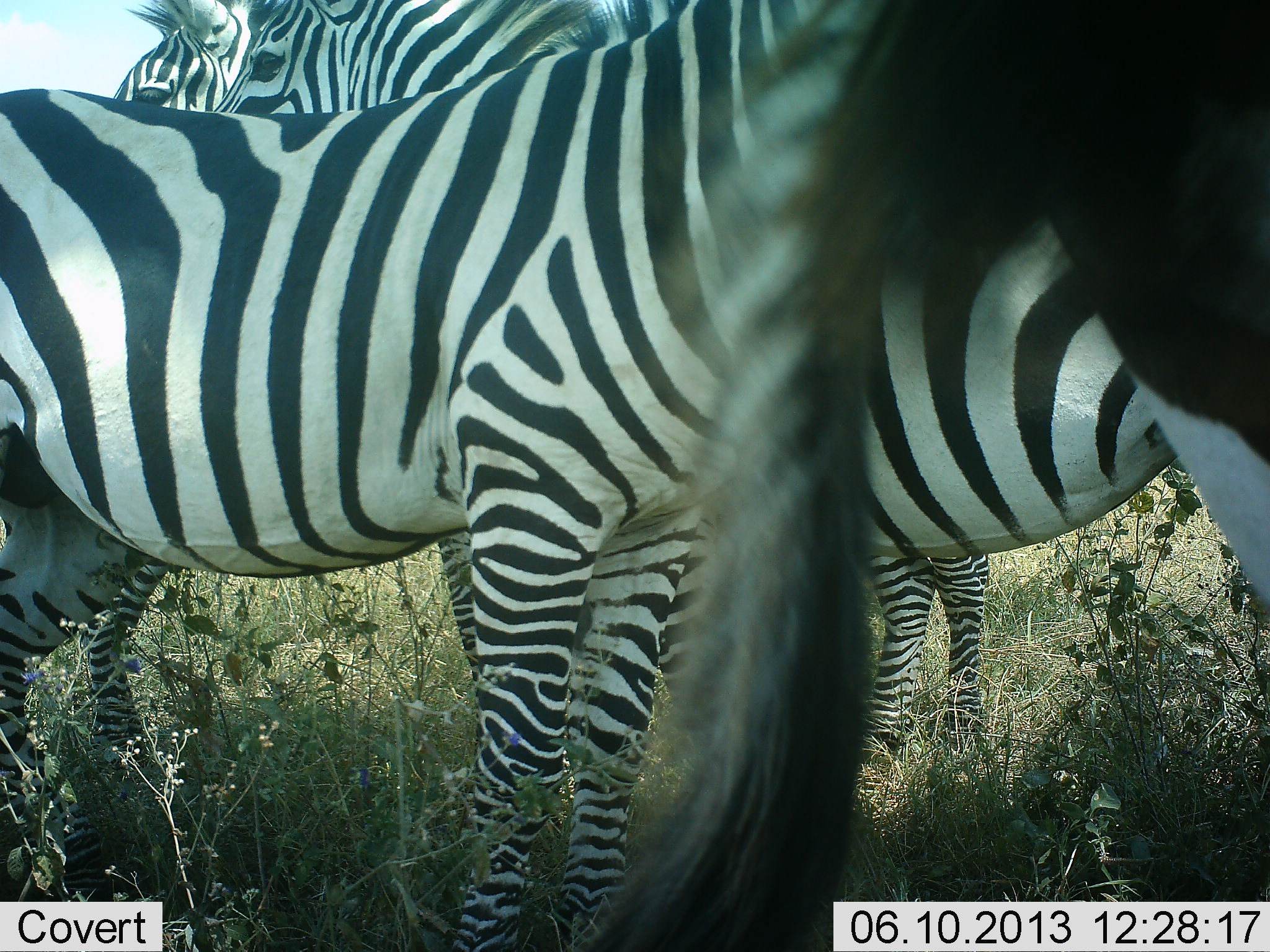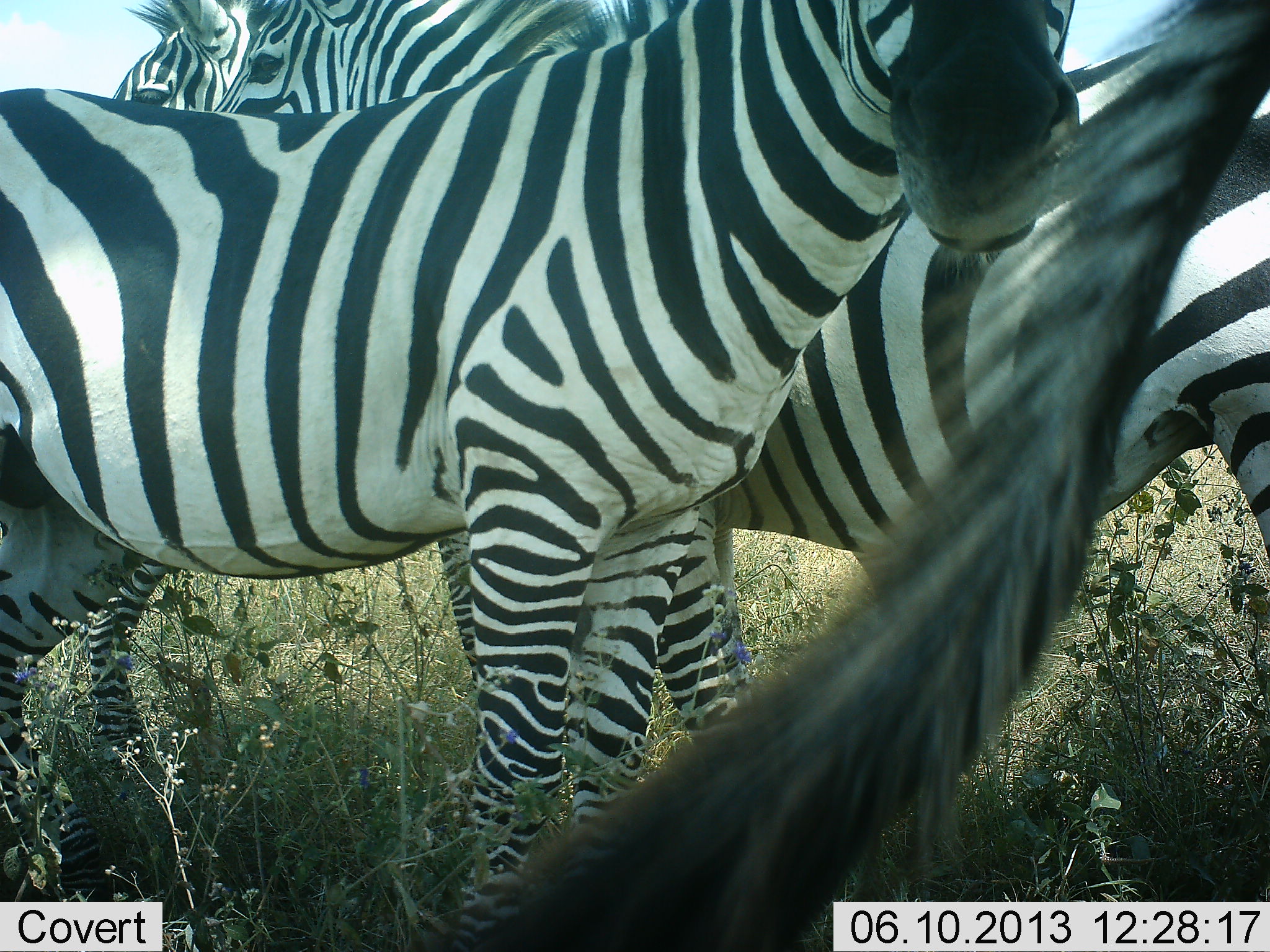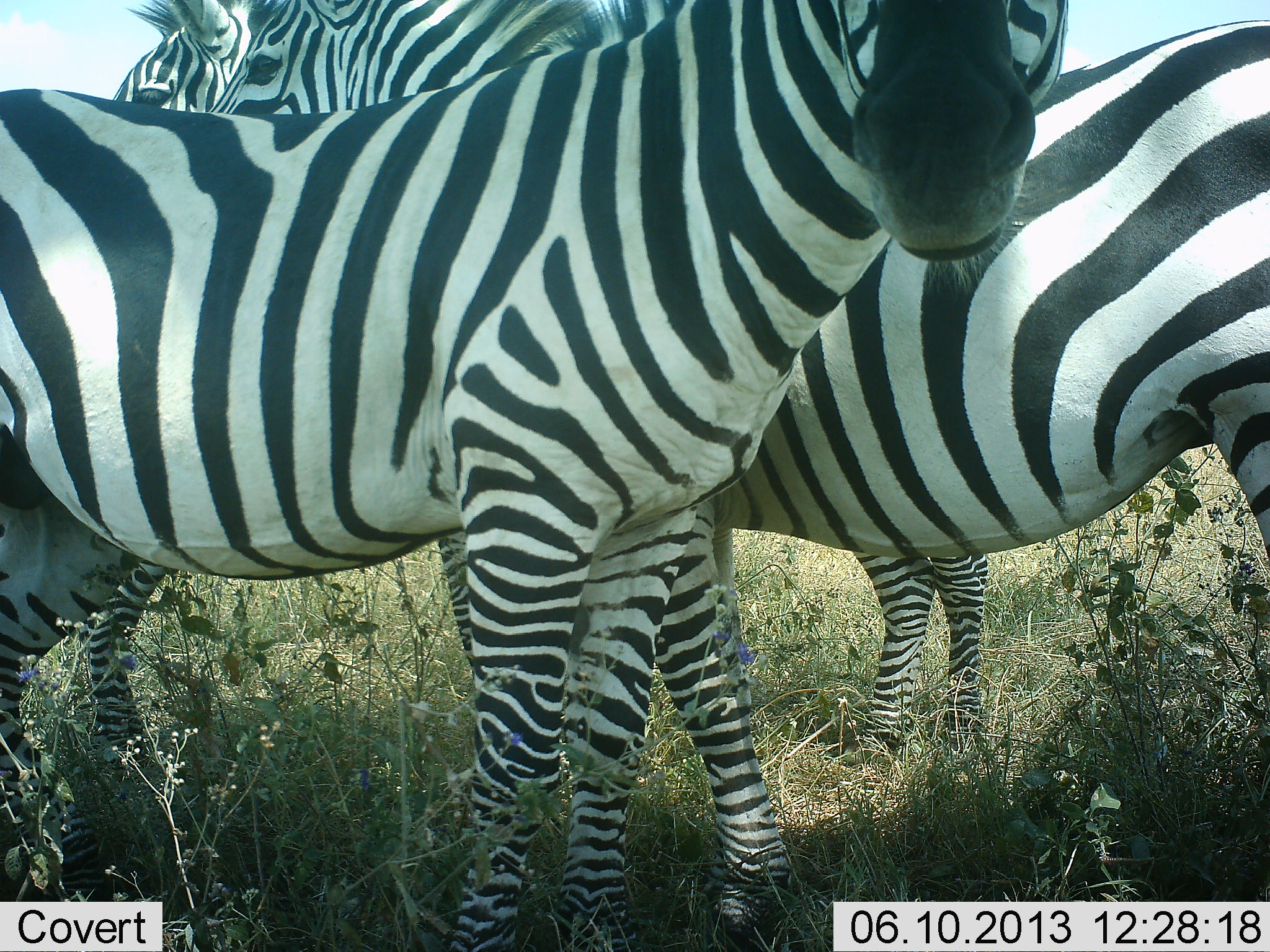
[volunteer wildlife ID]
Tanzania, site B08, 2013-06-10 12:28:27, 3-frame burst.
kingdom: Animalia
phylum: Chordata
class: Mammalia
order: Perissodactyla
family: Equidae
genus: Equus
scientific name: Equus quagga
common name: plains zebra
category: zebra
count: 4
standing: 89%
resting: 11%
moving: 21%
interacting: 5%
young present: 0%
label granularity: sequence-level